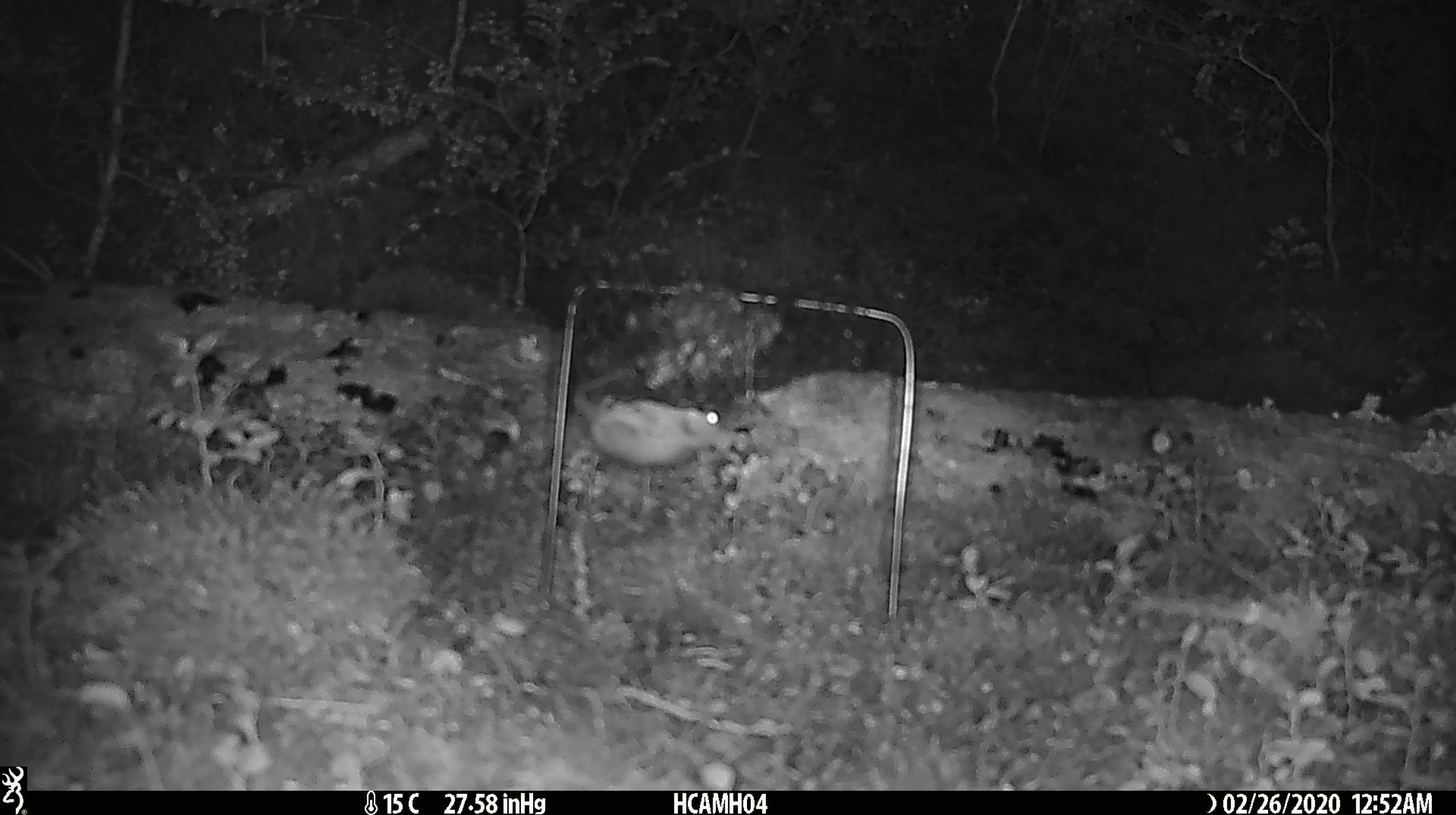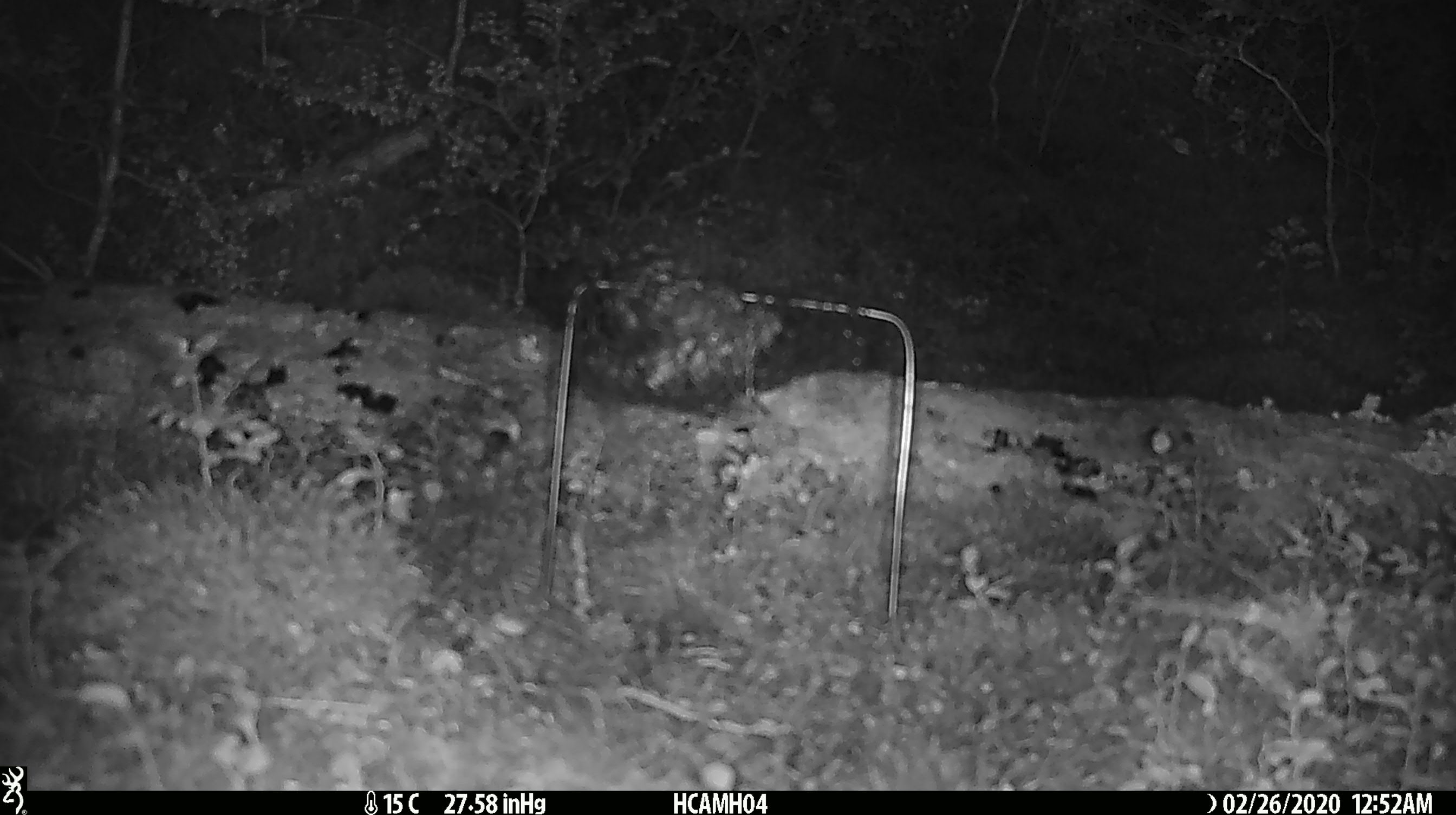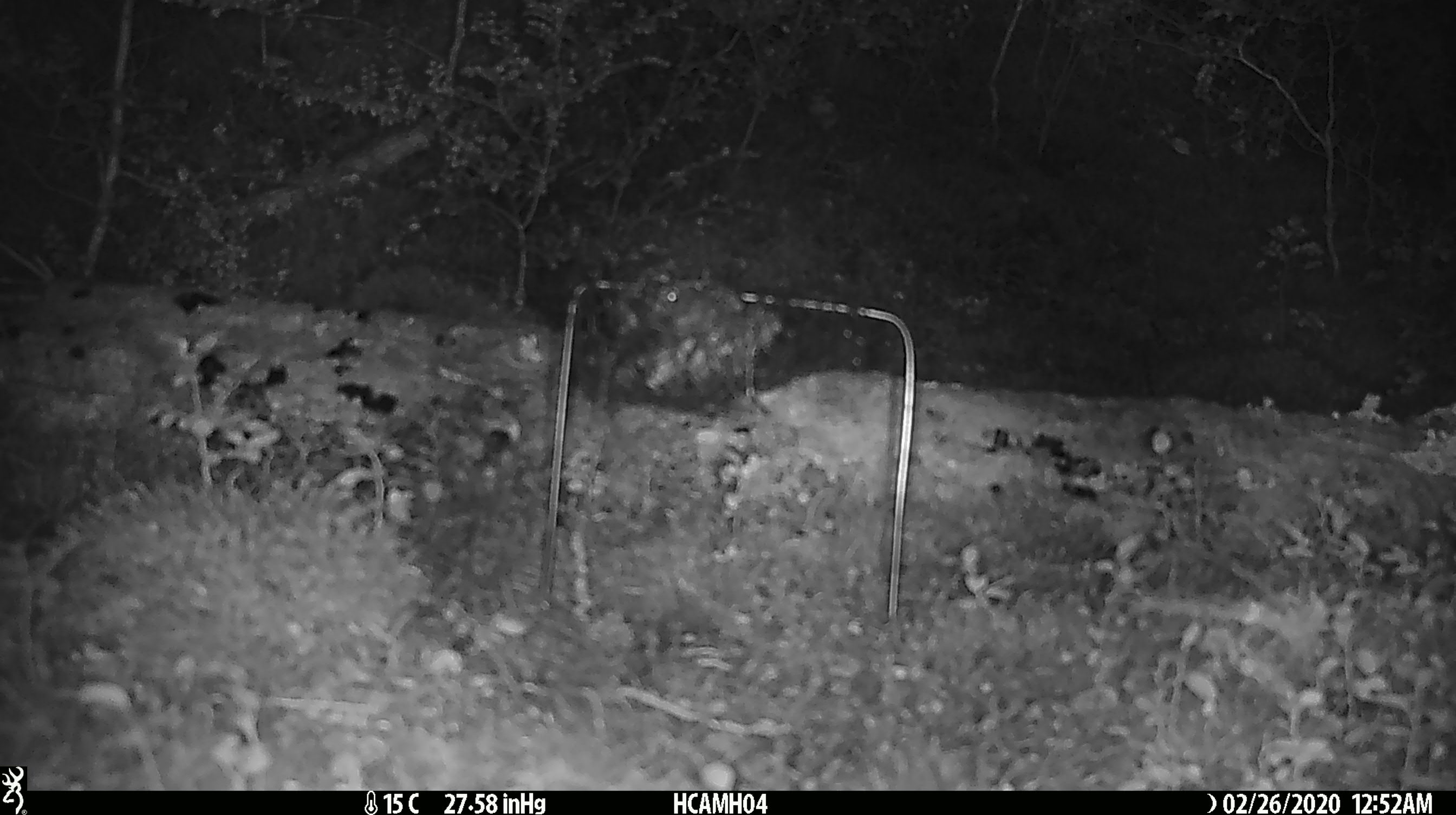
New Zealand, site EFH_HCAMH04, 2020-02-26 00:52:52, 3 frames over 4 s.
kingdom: Animalia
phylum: Chordata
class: Mammalia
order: Rodentia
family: Muridae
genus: Mus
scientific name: Mus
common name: mouse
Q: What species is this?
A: Mouse (Mus).